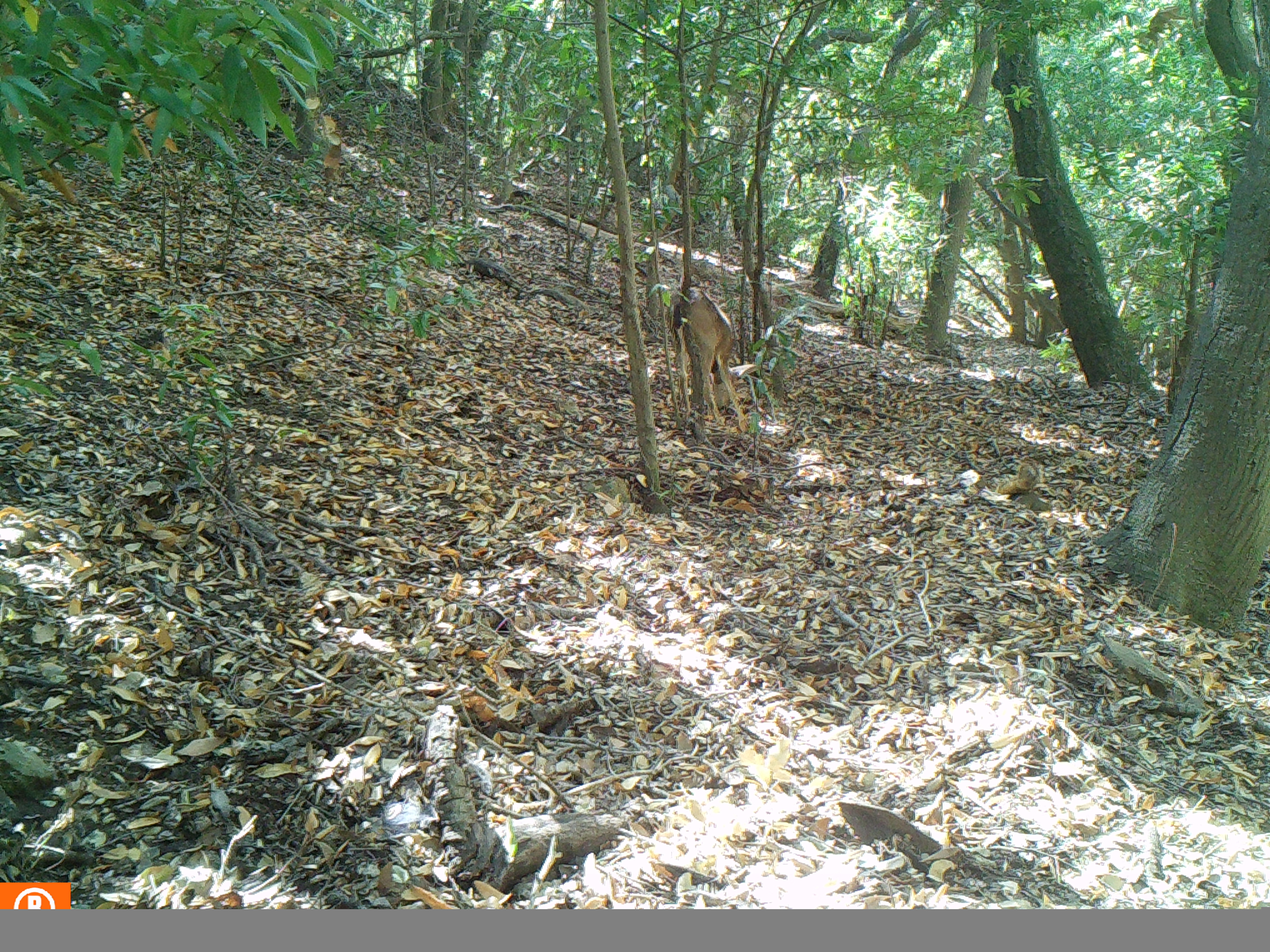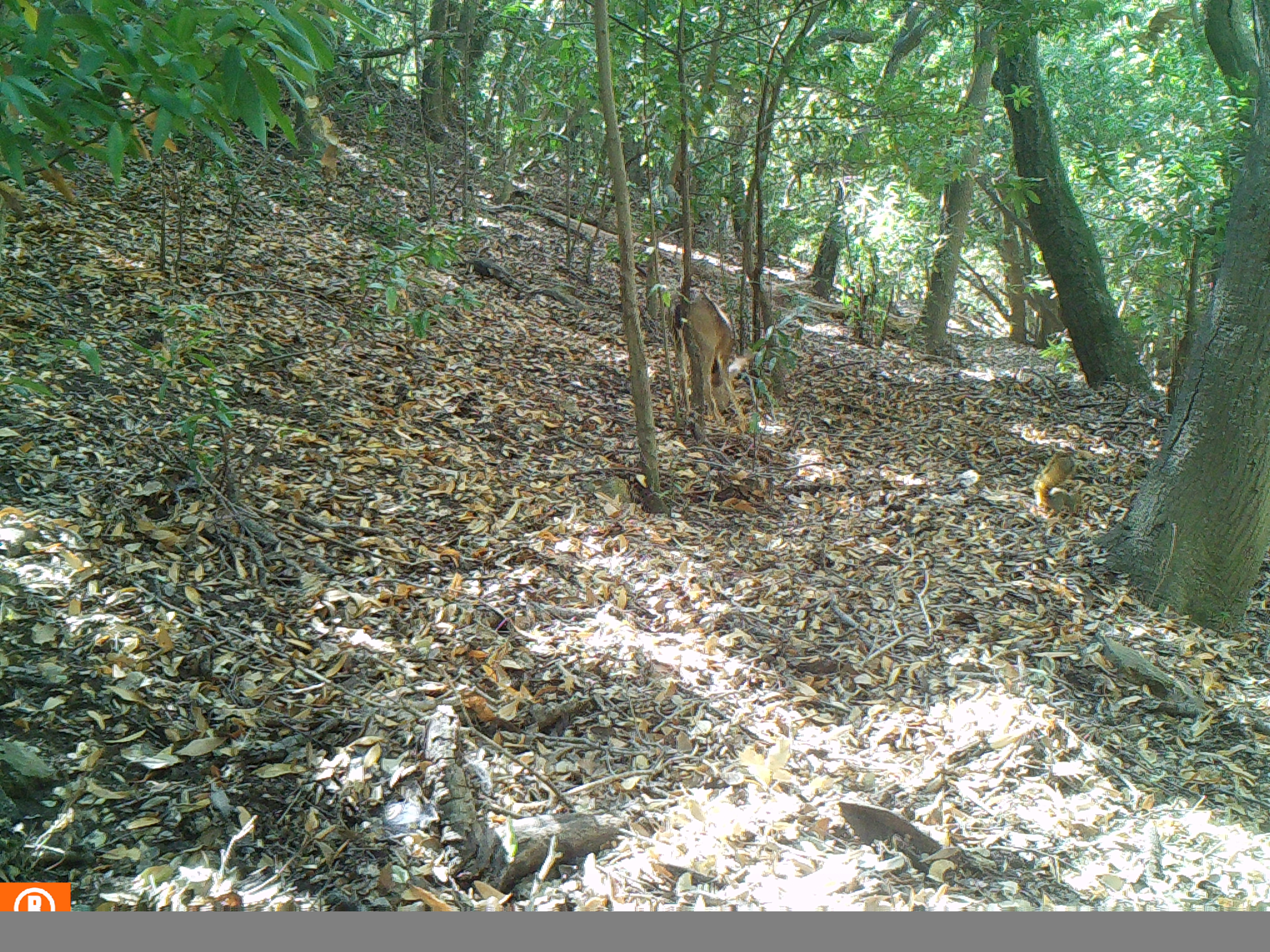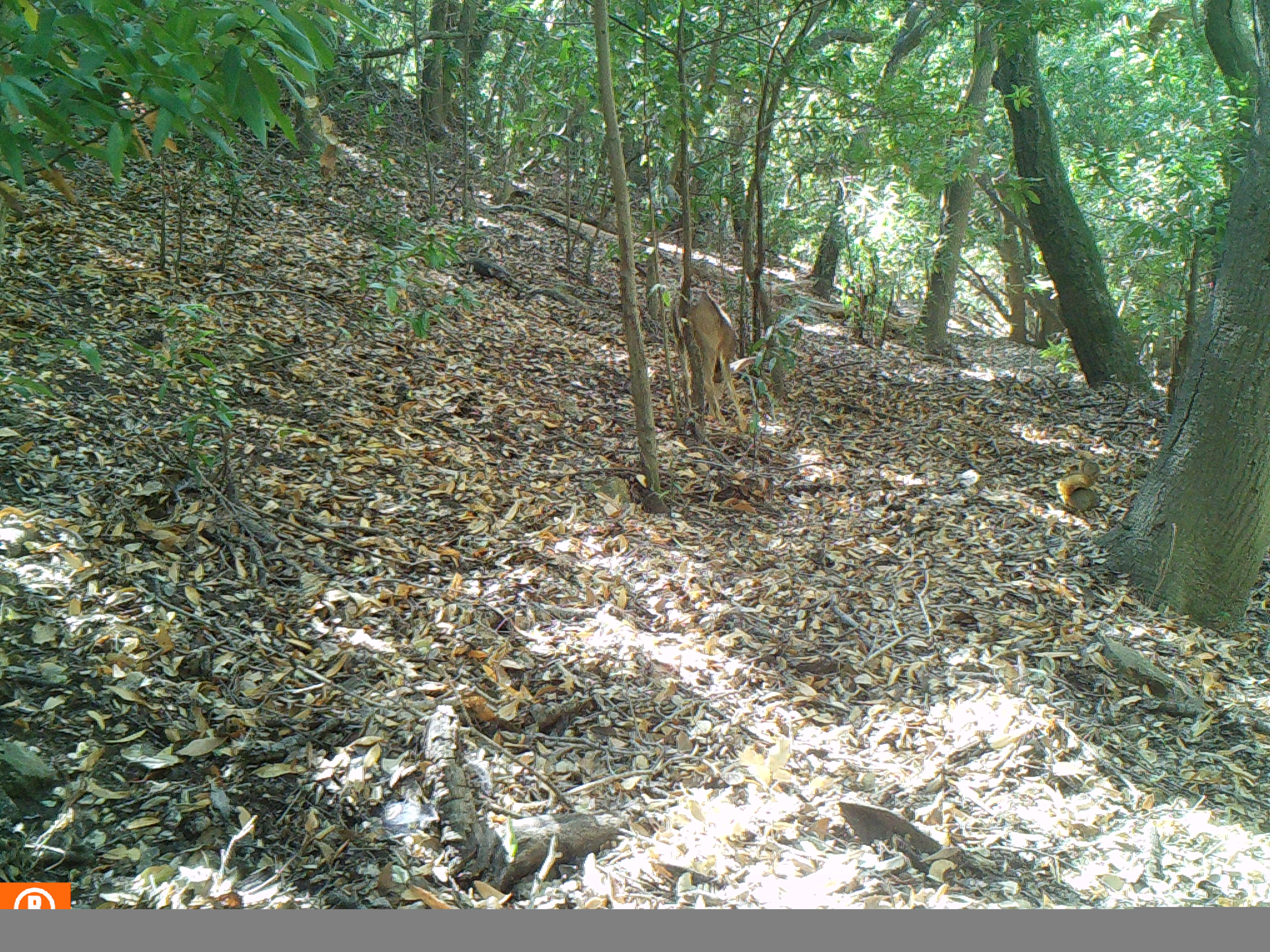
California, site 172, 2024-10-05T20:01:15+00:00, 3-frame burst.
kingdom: Animalia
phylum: Chordata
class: Mammalia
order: Artiodactyla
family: Cervidae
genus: Odocoileus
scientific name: Odocoileus hemionus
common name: mule deer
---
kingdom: Animalia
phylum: Chordata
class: Mammalia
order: Rodentia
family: Sciuridae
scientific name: Sciuridae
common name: squirrel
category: unknown squirrel